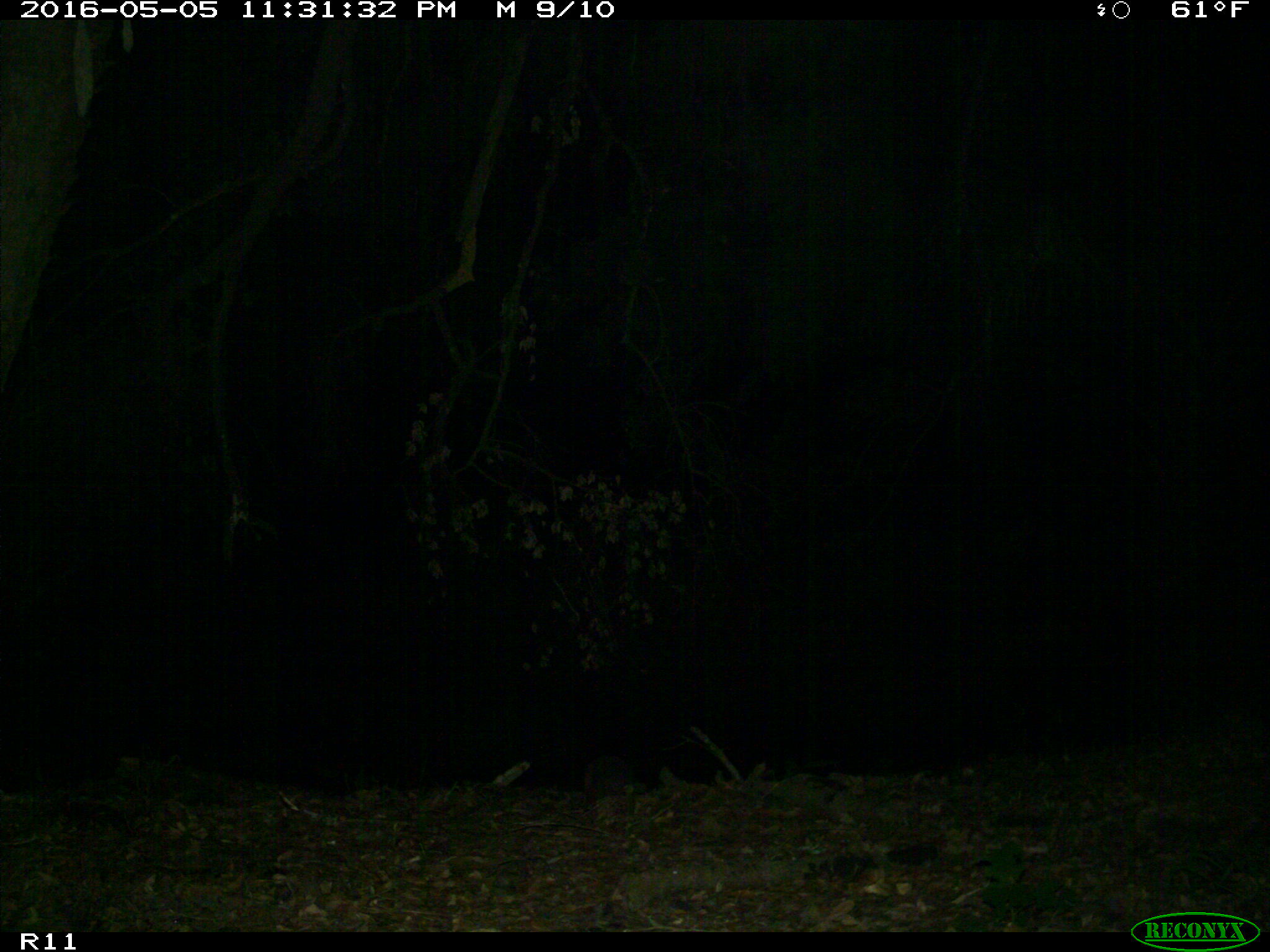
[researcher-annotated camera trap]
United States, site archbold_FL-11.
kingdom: Animalia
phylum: Chordata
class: Mammalia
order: Cingulata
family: Dasypodidae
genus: Dasypus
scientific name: Dasypus novemcinctus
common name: nine-banded armadillo